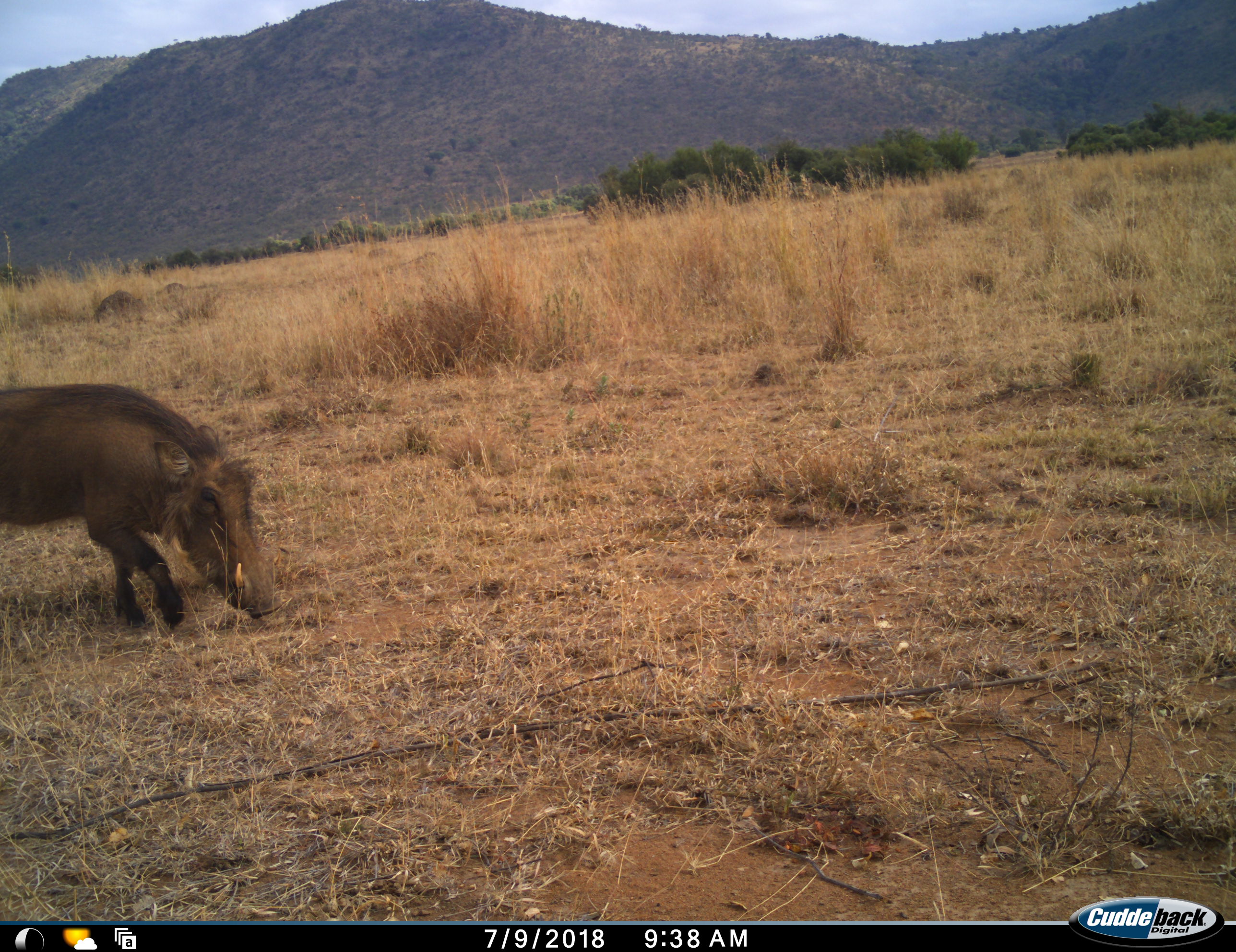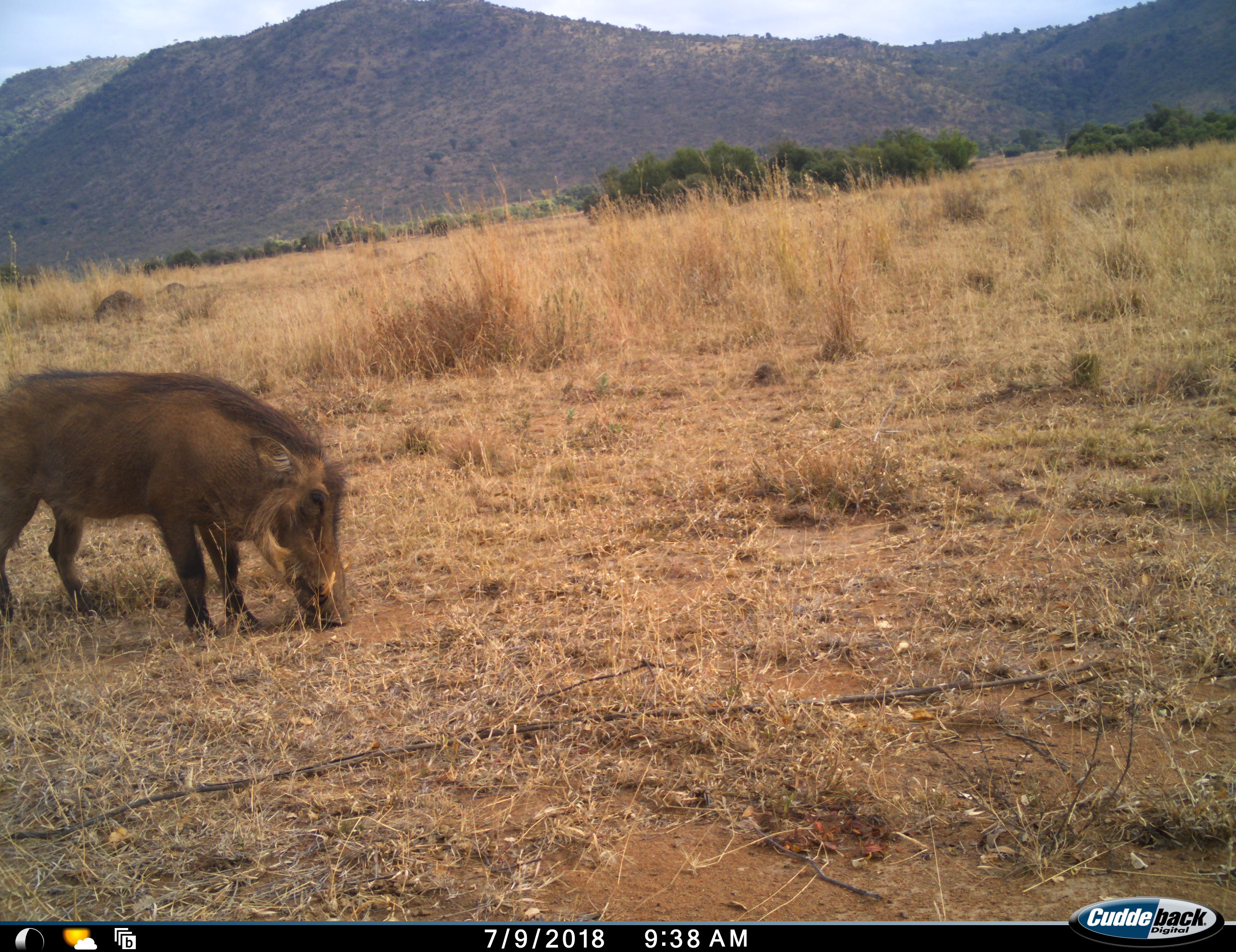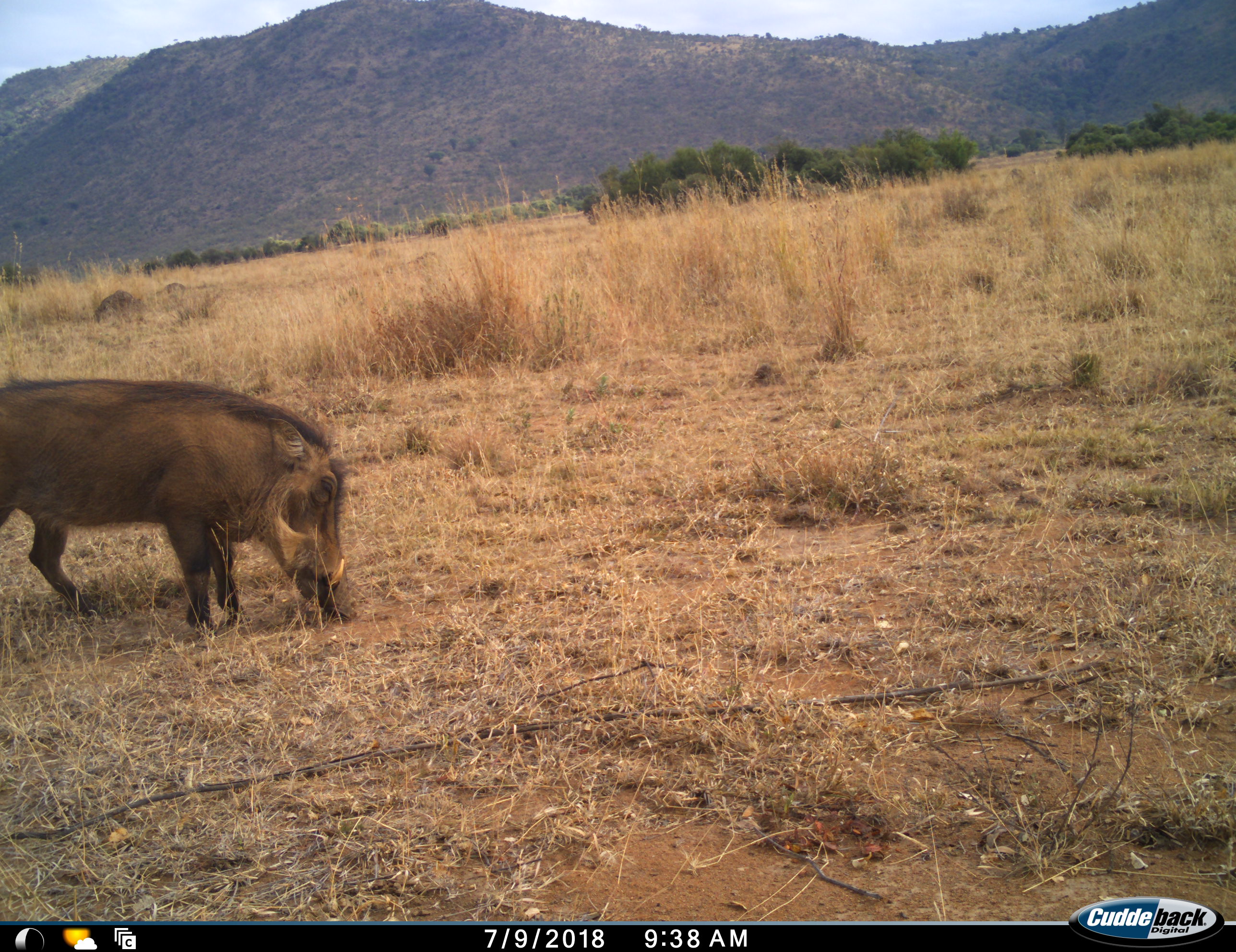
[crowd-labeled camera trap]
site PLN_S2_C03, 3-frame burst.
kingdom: Animalia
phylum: Chordata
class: Mammalia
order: Artiodactyla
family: Suidae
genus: Phacochoerus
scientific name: Phacochoerus africanus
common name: warthog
Warthog (Phacochoerus africanus), count 1. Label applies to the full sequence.